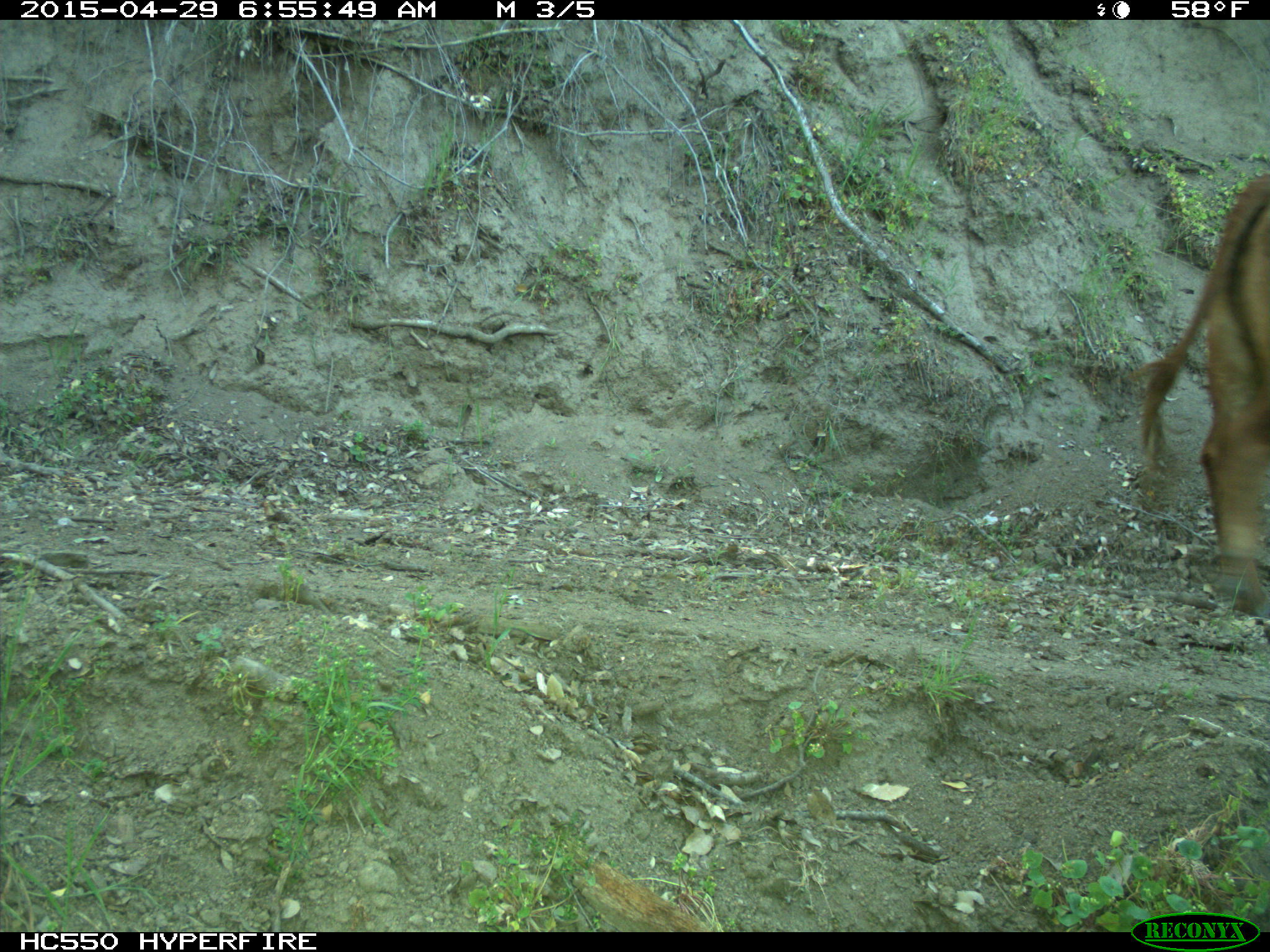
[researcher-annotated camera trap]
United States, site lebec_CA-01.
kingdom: Animalia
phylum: Chordata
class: Mammalia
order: Artiodactyla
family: Bovidae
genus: Bos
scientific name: Bos taurus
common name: domestic cow